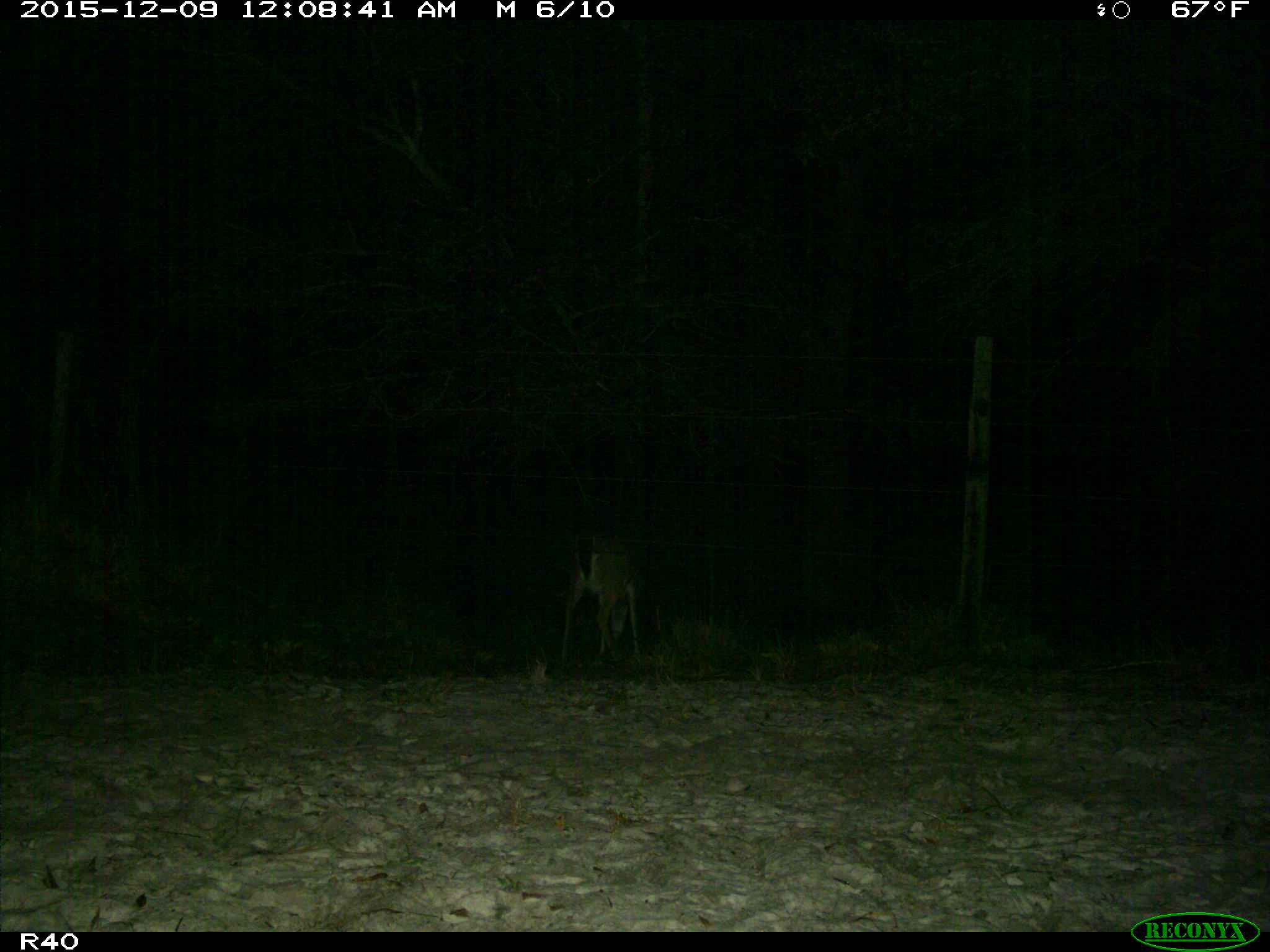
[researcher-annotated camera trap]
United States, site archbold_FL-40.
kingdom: Animalia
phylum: Chordata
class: Mammalia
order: Artiodactyla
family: Cervidae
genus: Odocoileus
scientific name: Odocoileus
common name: deer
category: unidentified deer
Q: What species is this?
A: Unidentified deer (deer) (Odocoileus).